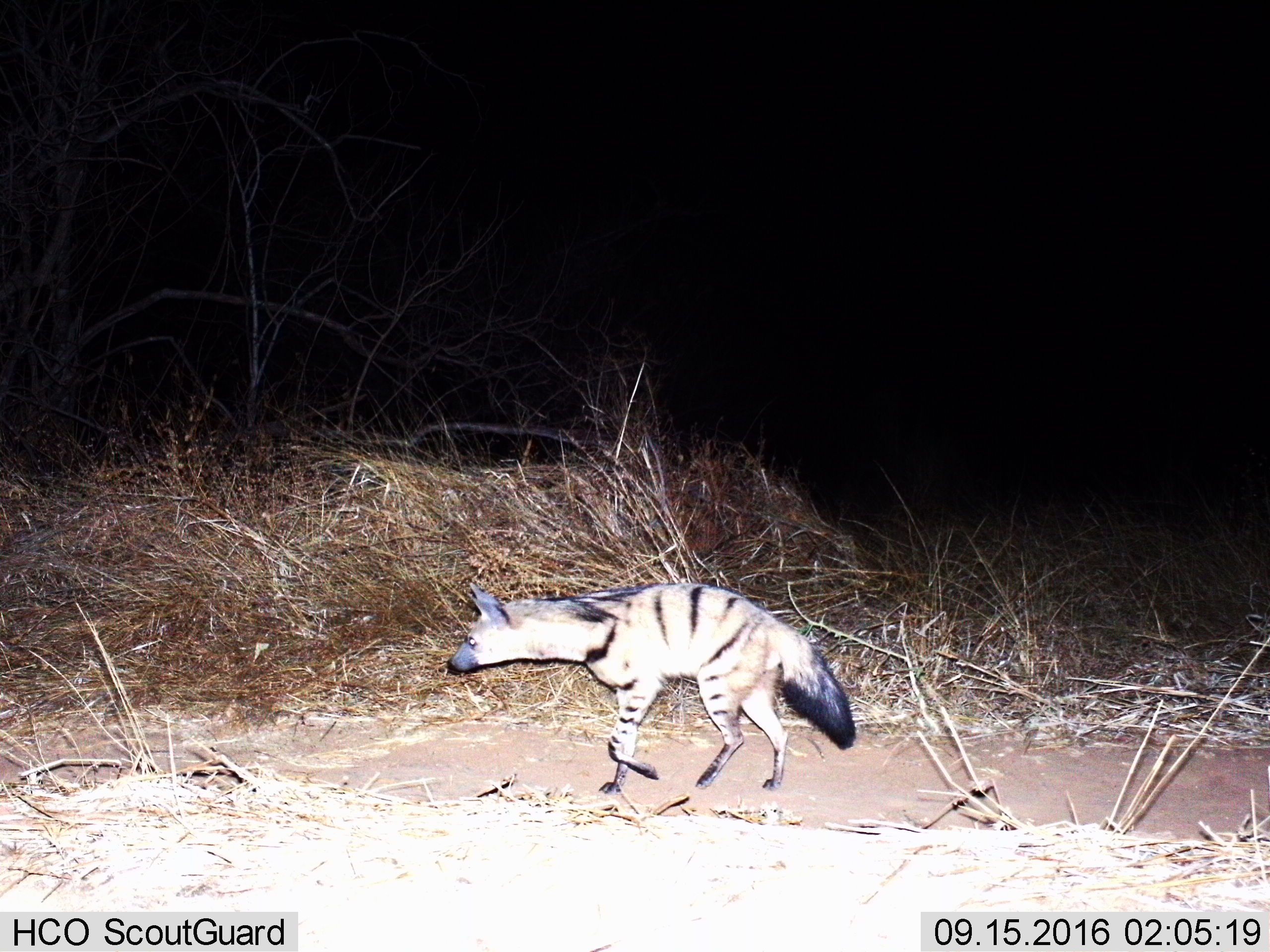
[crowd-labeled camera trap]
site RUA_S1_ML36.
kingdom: Animalia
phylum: Chordata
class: Mammalia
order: Carnivora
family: Hyaenidae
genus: Proteles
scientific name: Proteles cristatus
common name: aardwolf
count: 1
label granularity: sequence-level